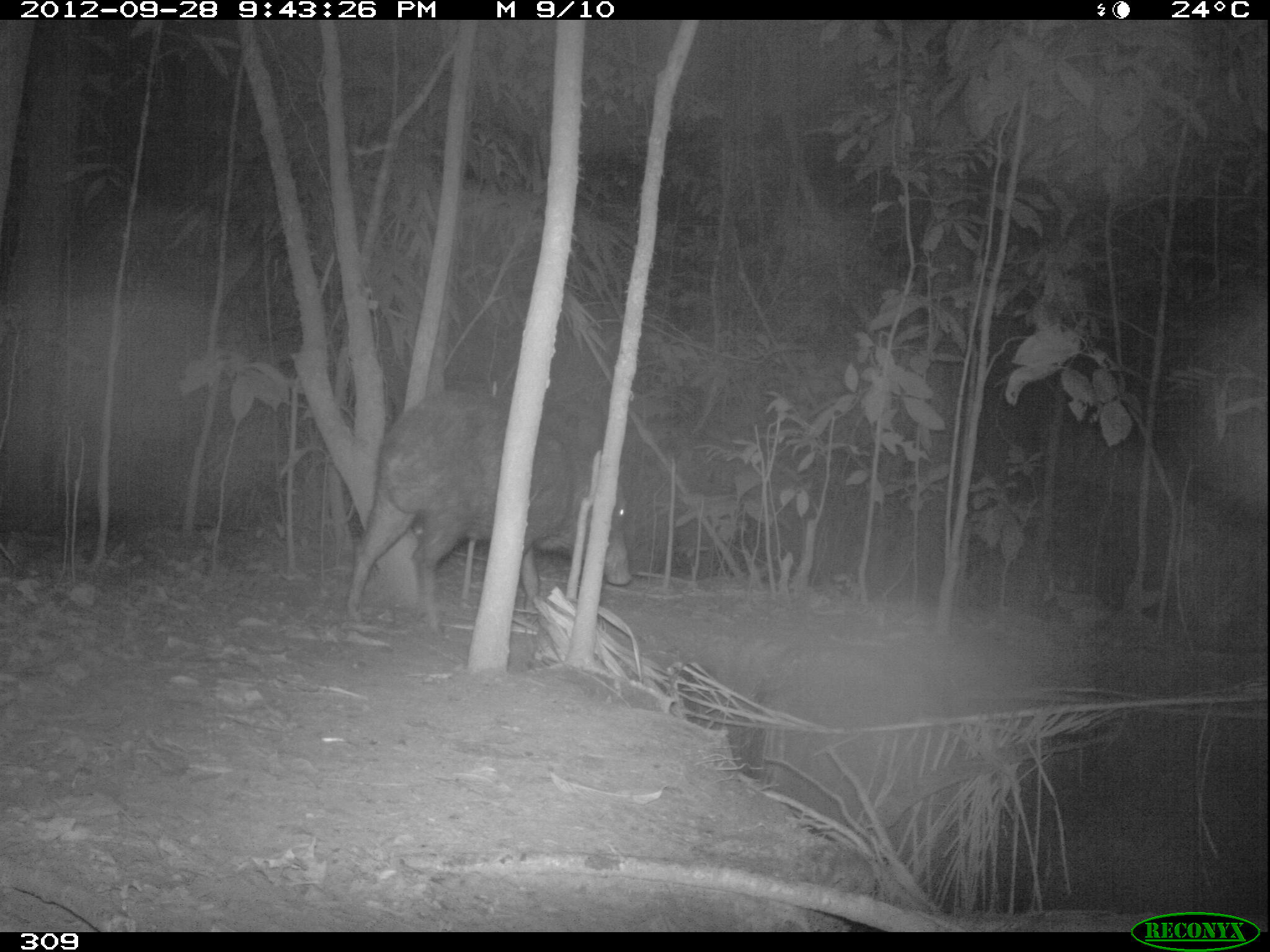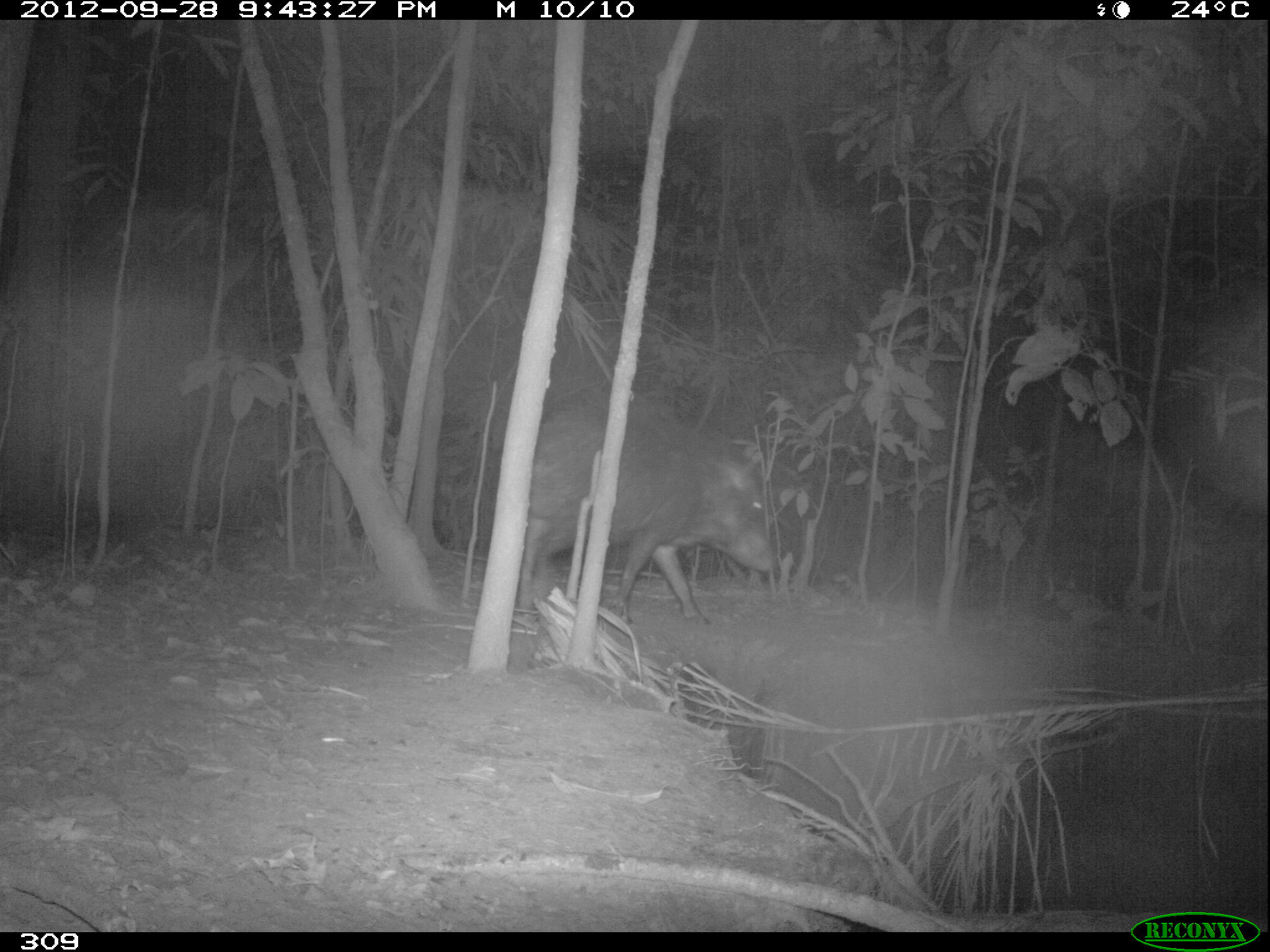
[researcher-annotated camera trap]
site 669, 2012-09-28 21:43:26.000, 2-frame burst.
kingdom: Animalia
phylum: Chordata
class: Mammalia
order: Artiodactyla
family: Tayassuidae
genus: Tayassu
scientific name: Tayassu pecari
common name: white-lipped peccary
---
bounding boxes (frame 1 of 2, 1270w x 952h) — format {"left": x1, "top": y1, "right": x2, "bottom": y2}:
tayassu pecari: {"left": 344, "top": 389, "right": 629, "bottom": 638}